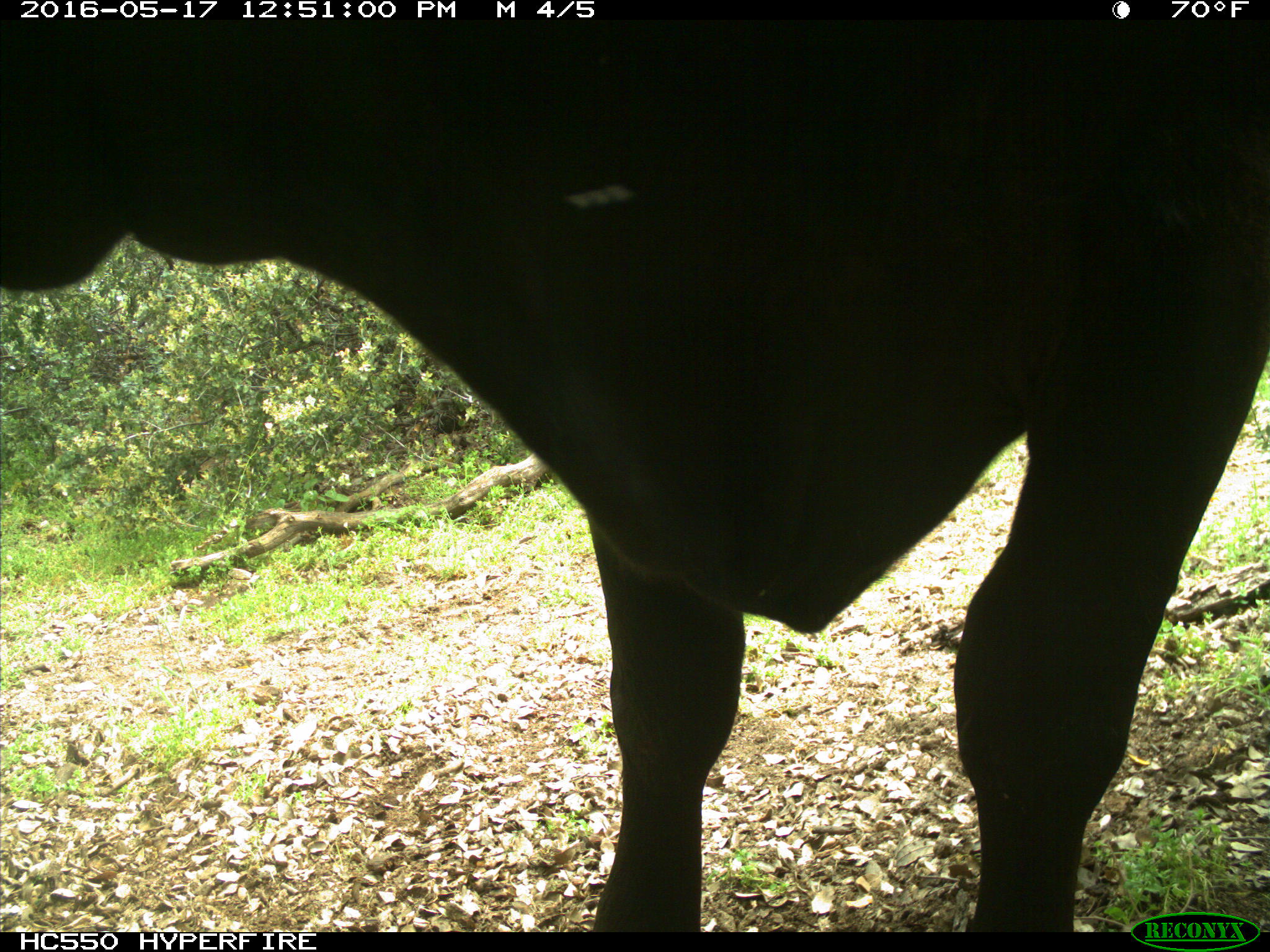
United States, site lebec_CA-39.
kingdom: Animalia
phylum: Chordata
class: Mammalia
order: Artiodactyla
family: Bovidae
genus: Bos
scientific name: Bos taurus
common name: domestic cow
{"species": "Bos taurus (domestic cow)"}